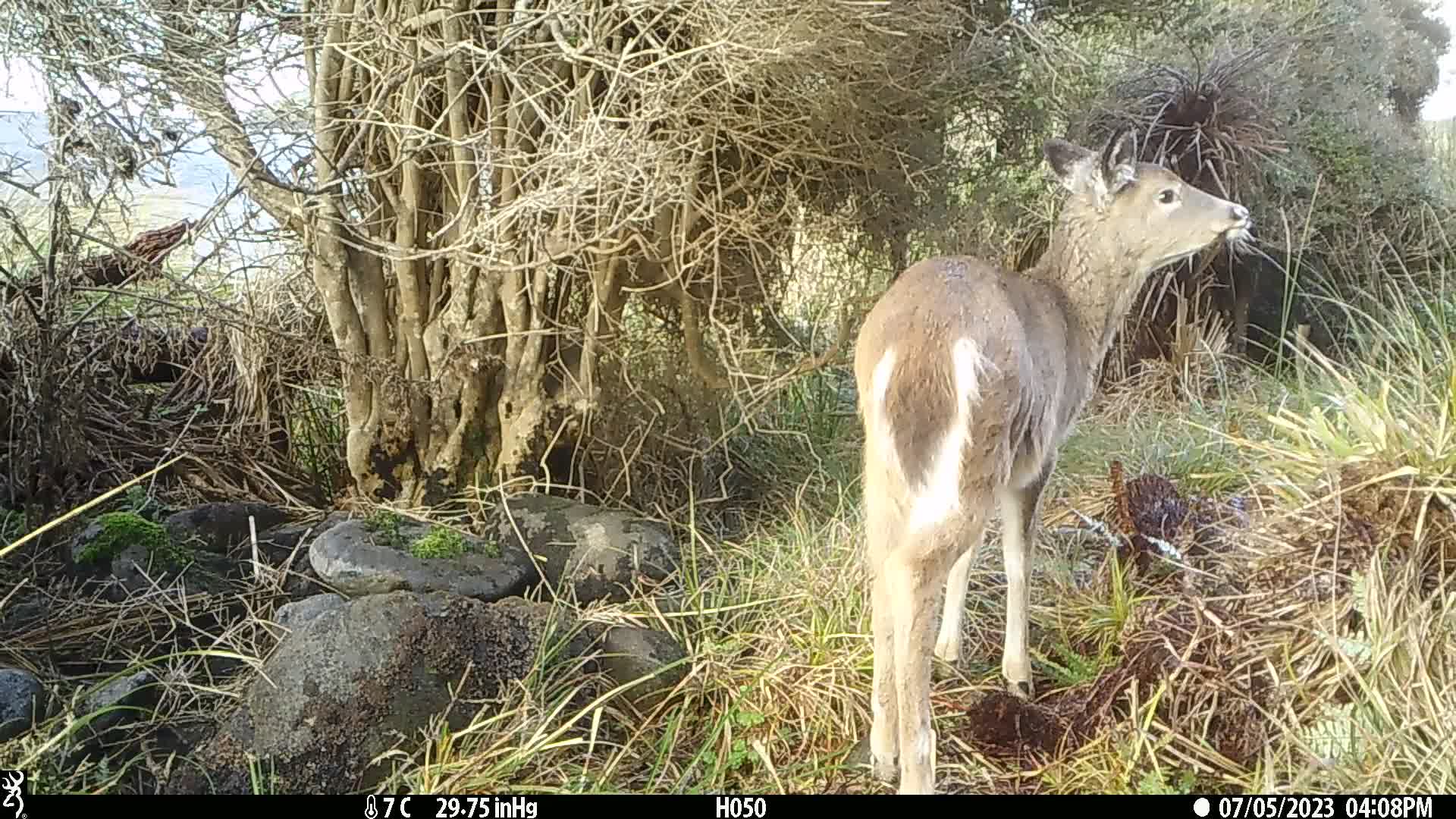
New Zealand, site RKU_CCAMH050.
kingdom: Animalia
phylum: Chordata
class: Mammalia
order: Artiodactyla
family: Cervidae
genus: Odocoileus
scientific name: Odocoileus virginianus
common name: white-tailed deer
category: white tailed deer